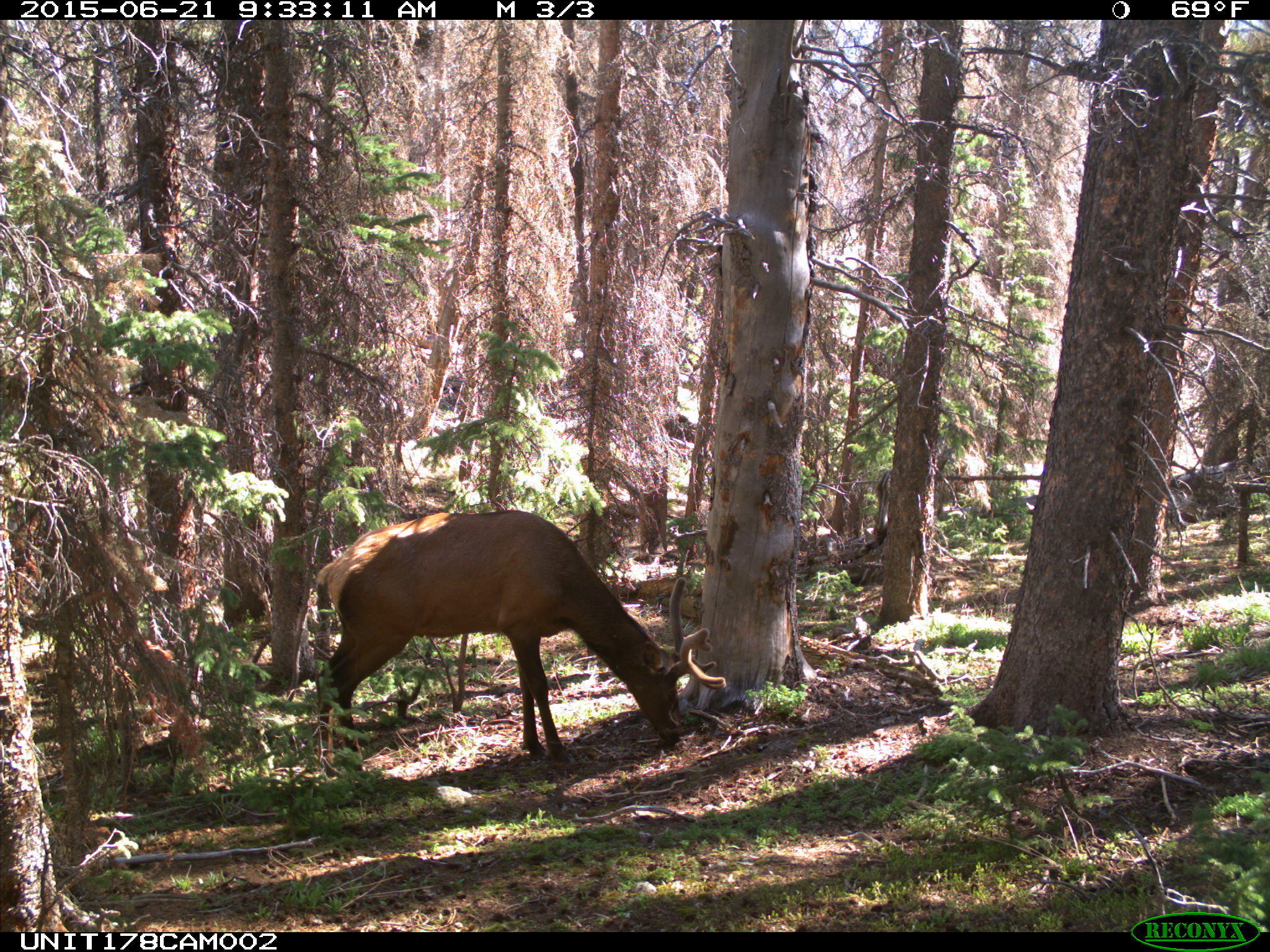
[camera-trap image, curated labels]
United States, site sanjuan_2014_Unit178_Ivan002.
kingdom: Animalia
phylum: Chordata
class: Mammalia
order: Artiodactyla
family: Cervidae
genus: Cervus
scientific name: Cervus elaphus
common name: red deer